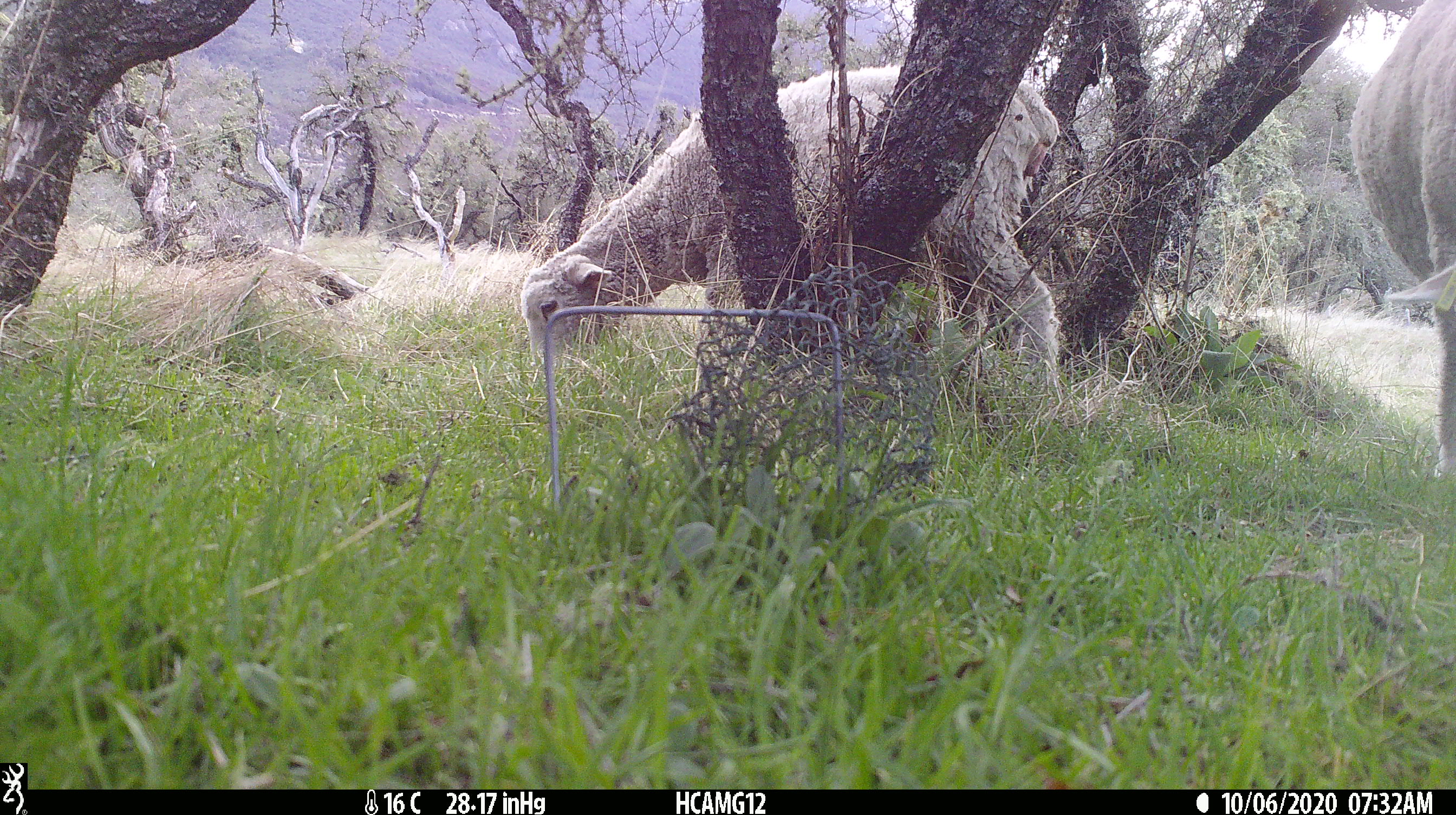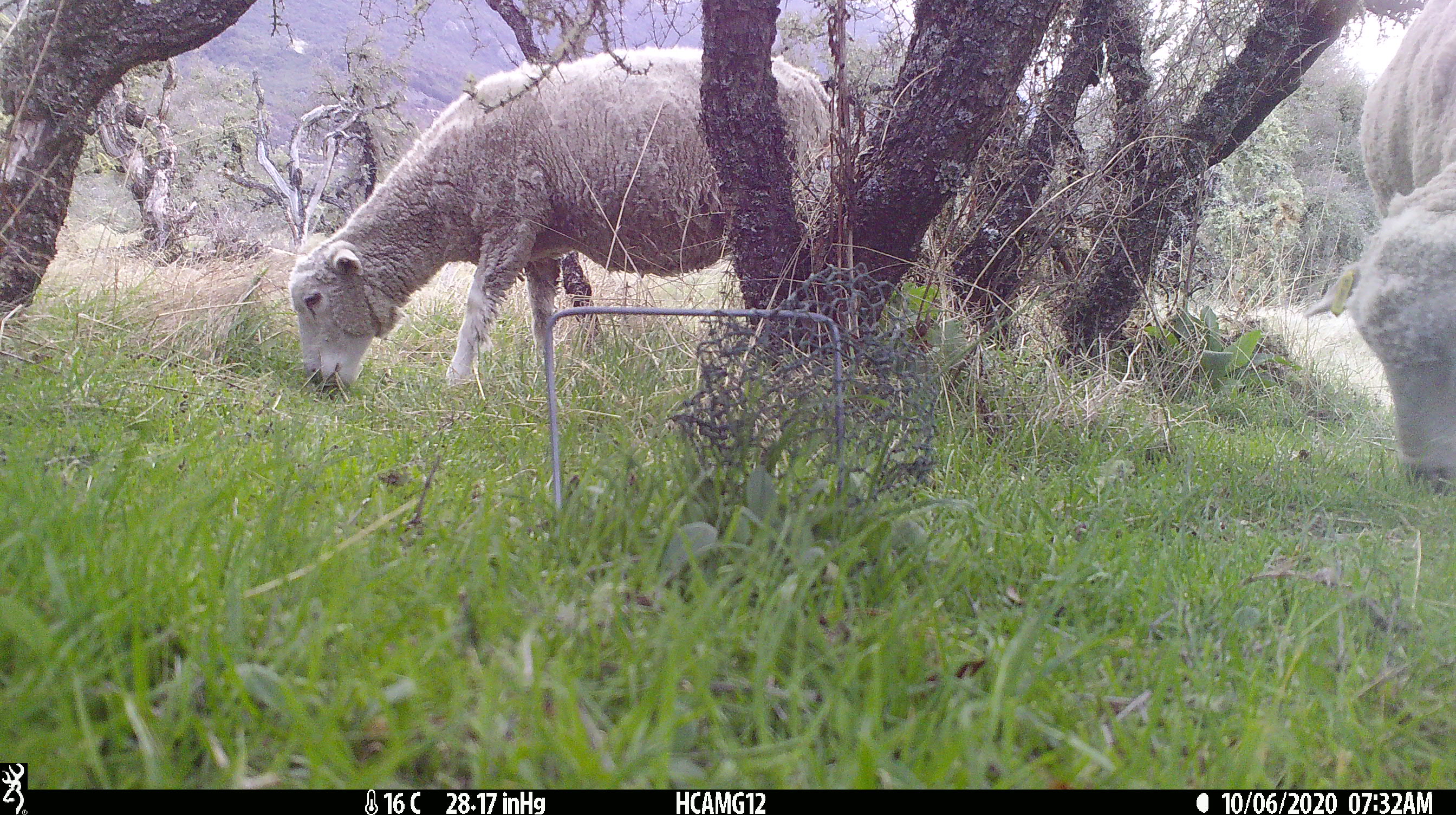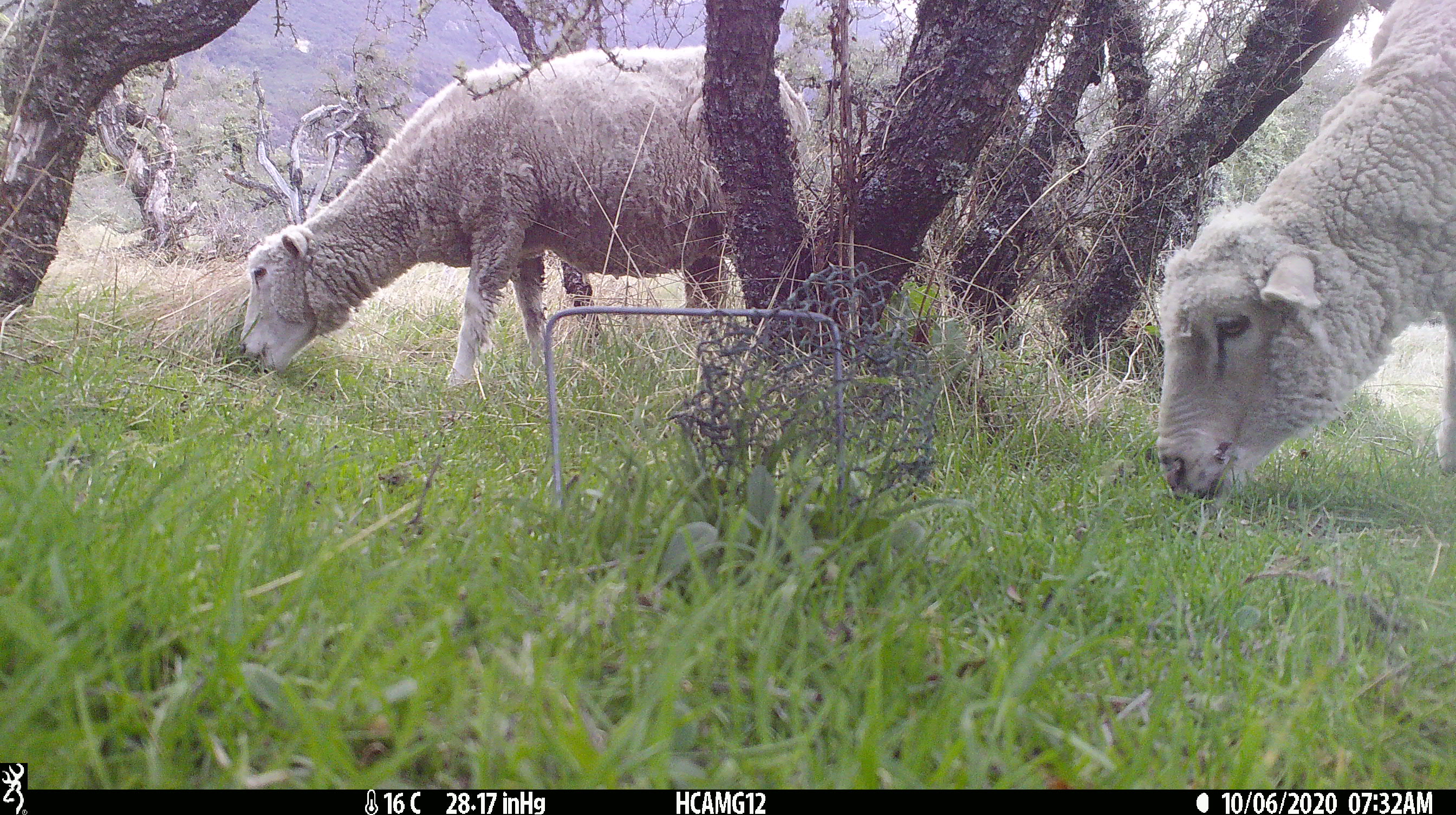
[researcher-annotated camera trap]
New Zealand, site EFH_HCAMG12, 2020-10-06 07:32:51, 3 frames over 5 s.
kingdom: Animalia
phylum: Chordata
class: Mammalia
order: Artiodactyla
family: Bovidae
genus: Ovis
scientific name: Ovis aries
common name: domestic sheep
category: sheep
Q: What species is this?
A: Sheep (domestic sheep) (Ovis aries).